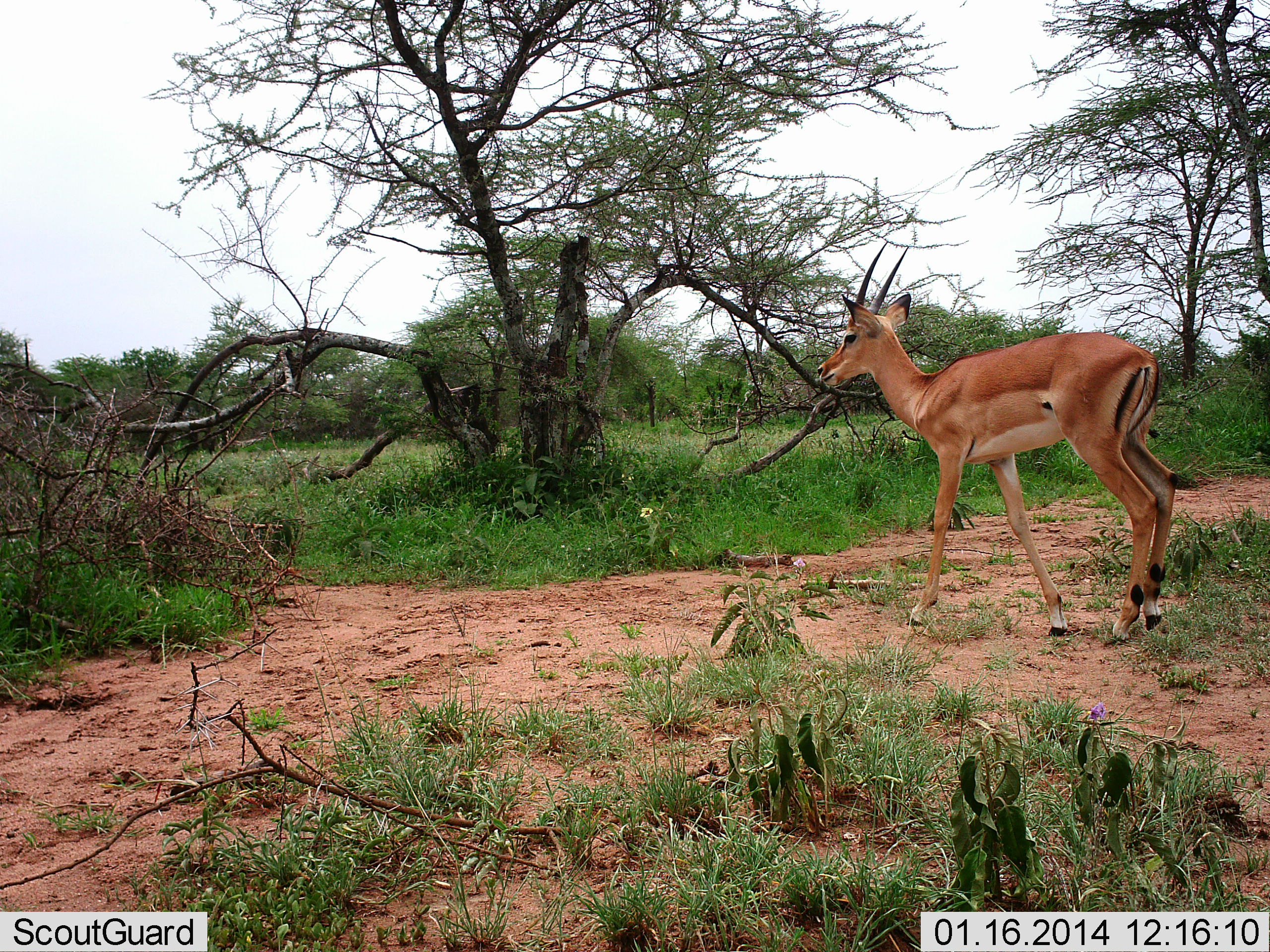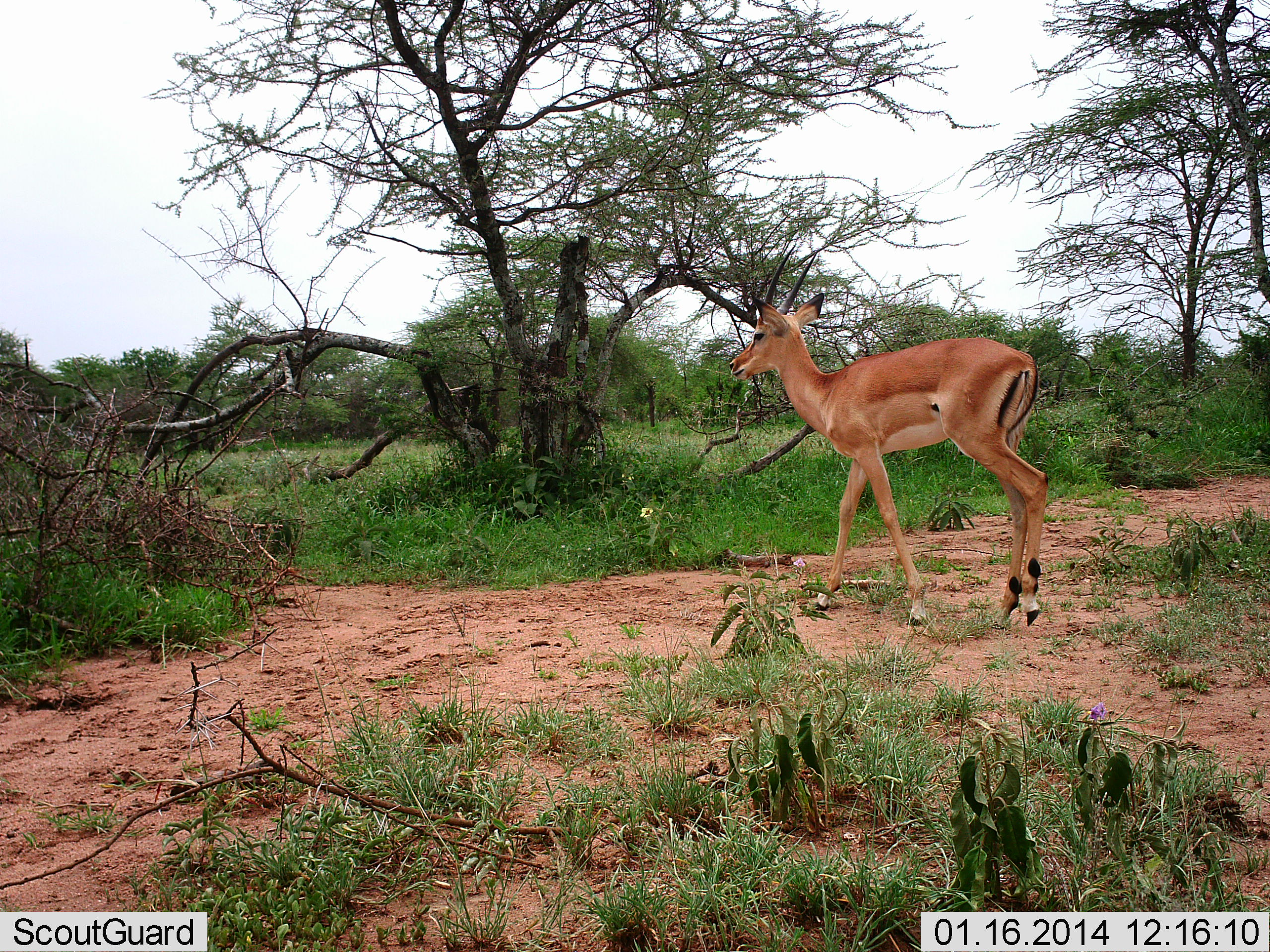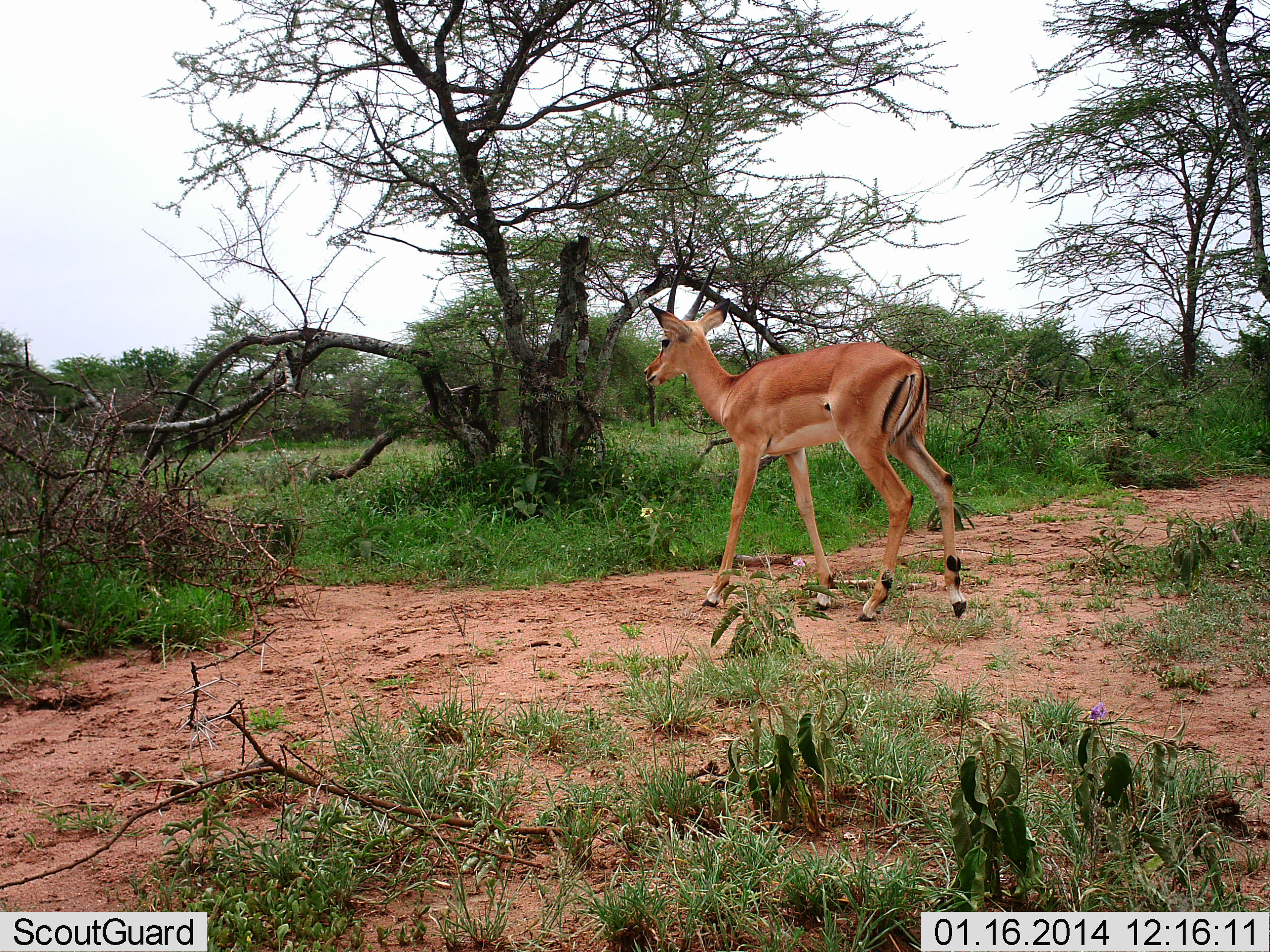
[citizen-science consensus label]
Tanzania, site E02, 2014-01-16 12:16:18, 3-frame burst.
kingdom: Animalia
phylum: Chordata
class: Mammalia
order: Artiodactyla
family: Bovidae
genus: Aepyceros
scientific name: Aepyceros melampus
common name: impala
Impala (Aepyceros melampus), count 1. Behavior (volunteer vote fractions): standing 10%, resting 0%, moving 90%, interacting 0%. Young present (vote fraction): 0%. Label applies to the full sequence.